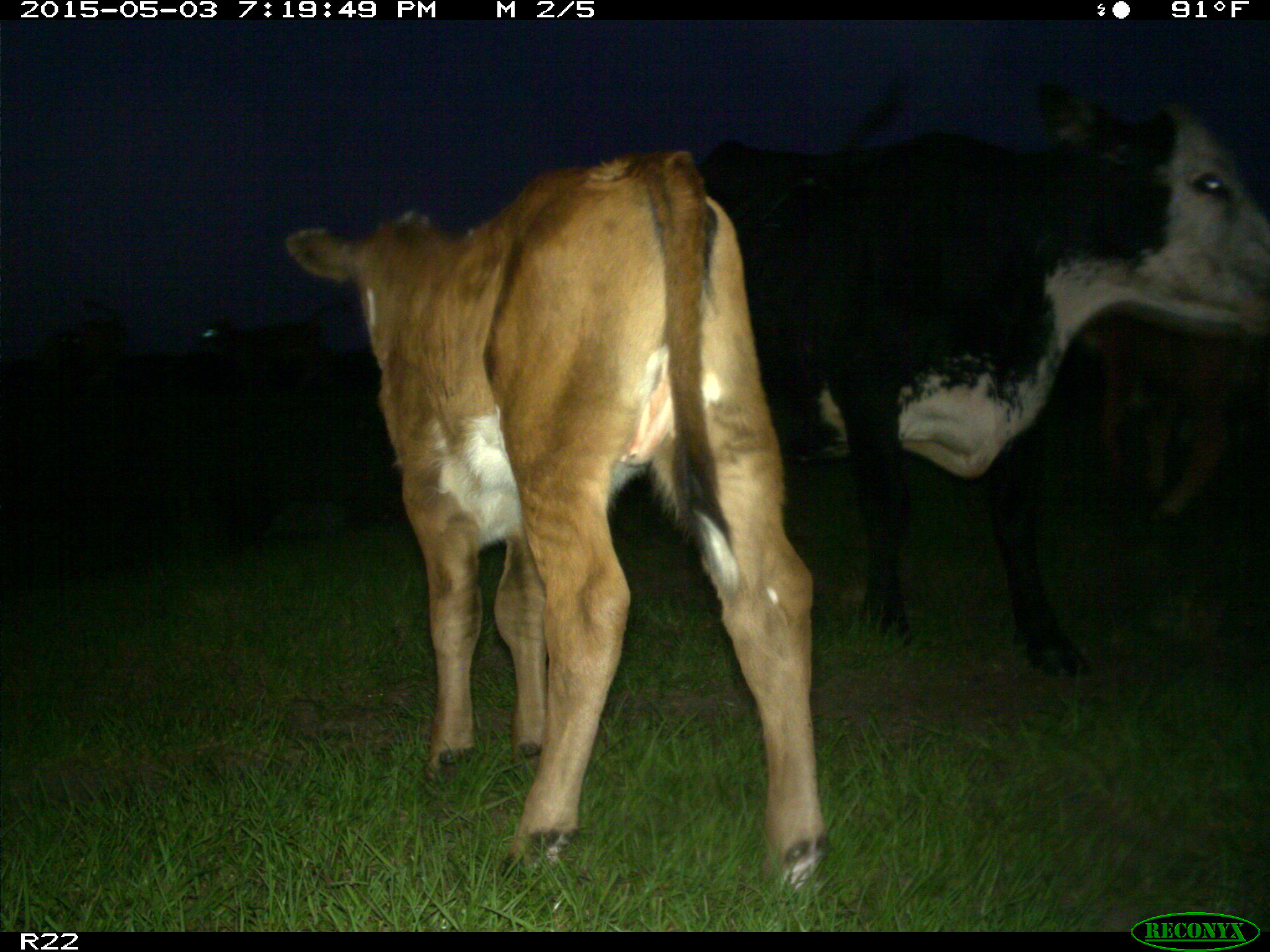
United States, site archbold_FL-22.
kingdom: Animalia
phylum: Chordata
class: Mammalia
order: Artiodactyla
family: Bovidae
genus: Bos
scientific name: Bos taurus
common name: domestic cow